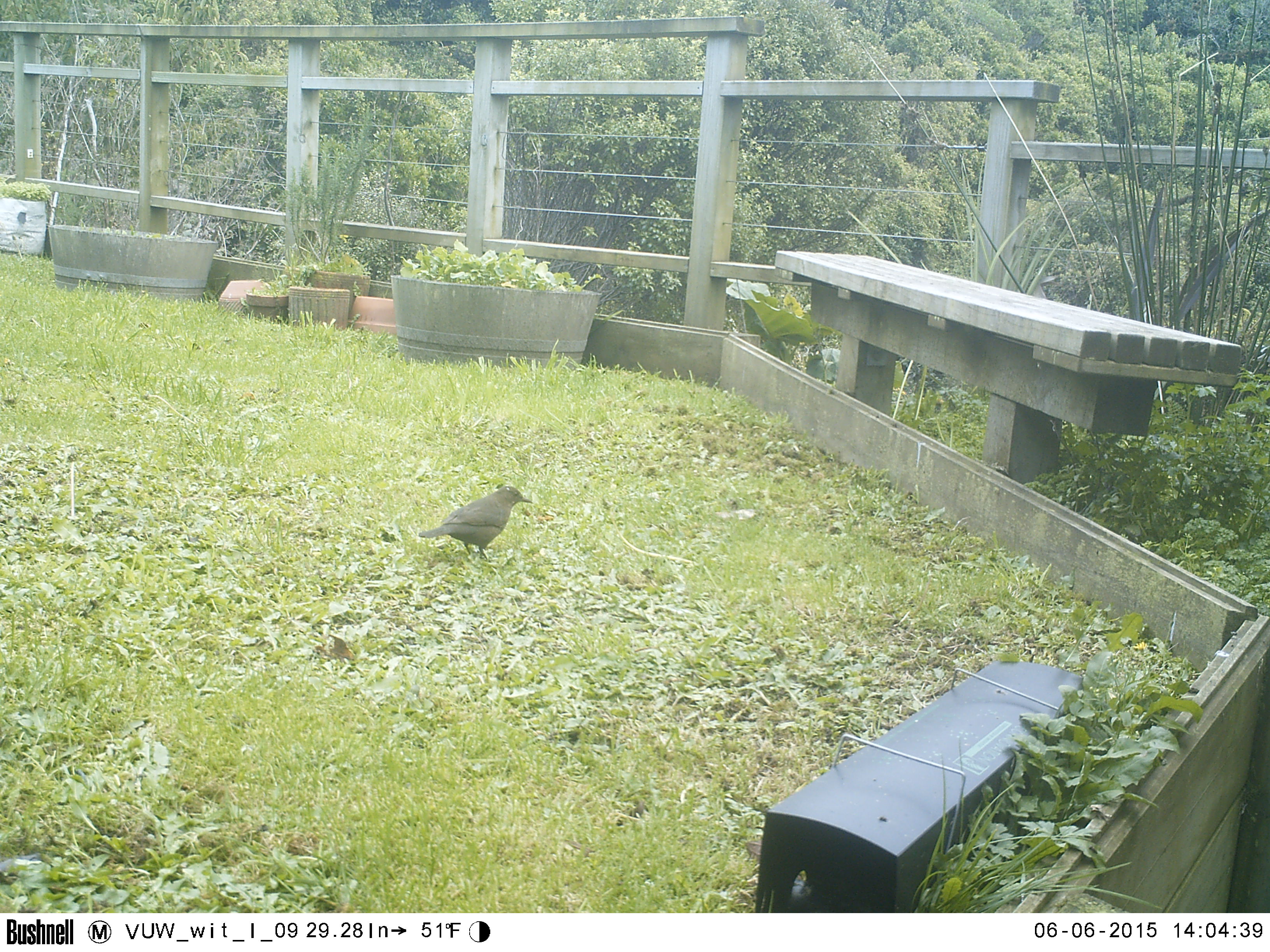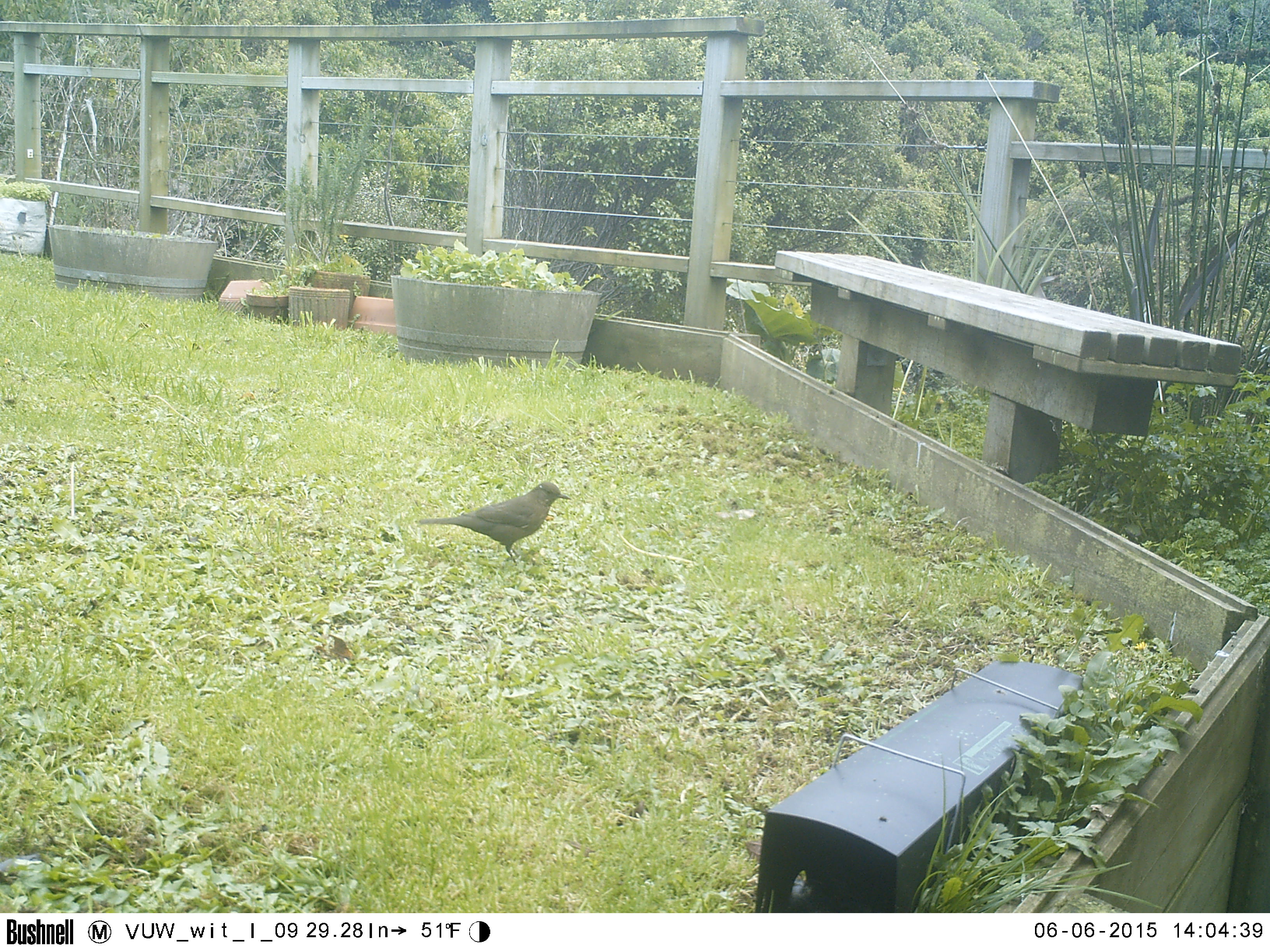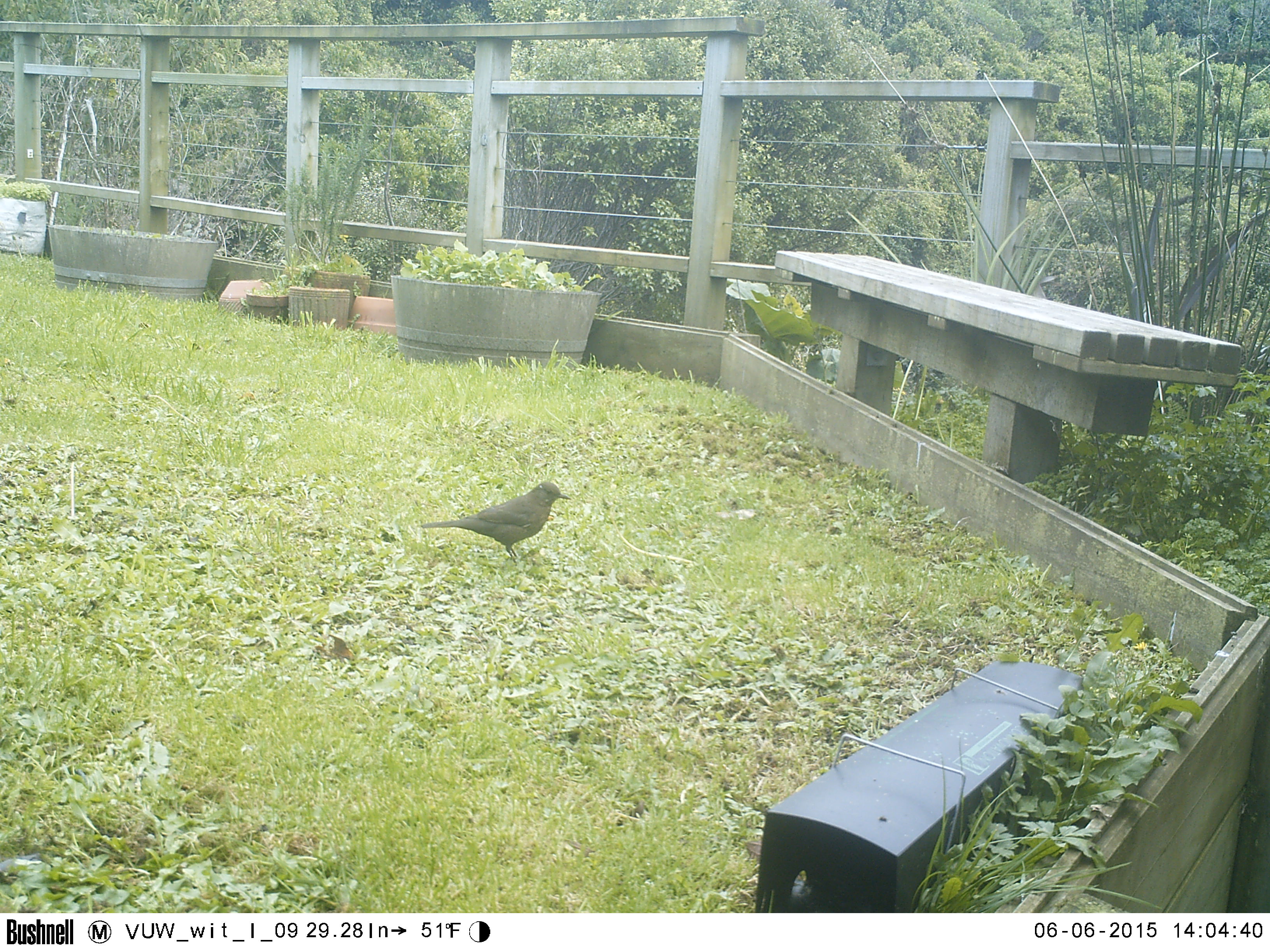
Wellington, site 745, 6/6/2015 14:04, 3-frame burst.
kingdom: Animalia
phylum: Chordata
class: Aves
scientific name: Aves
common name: bird